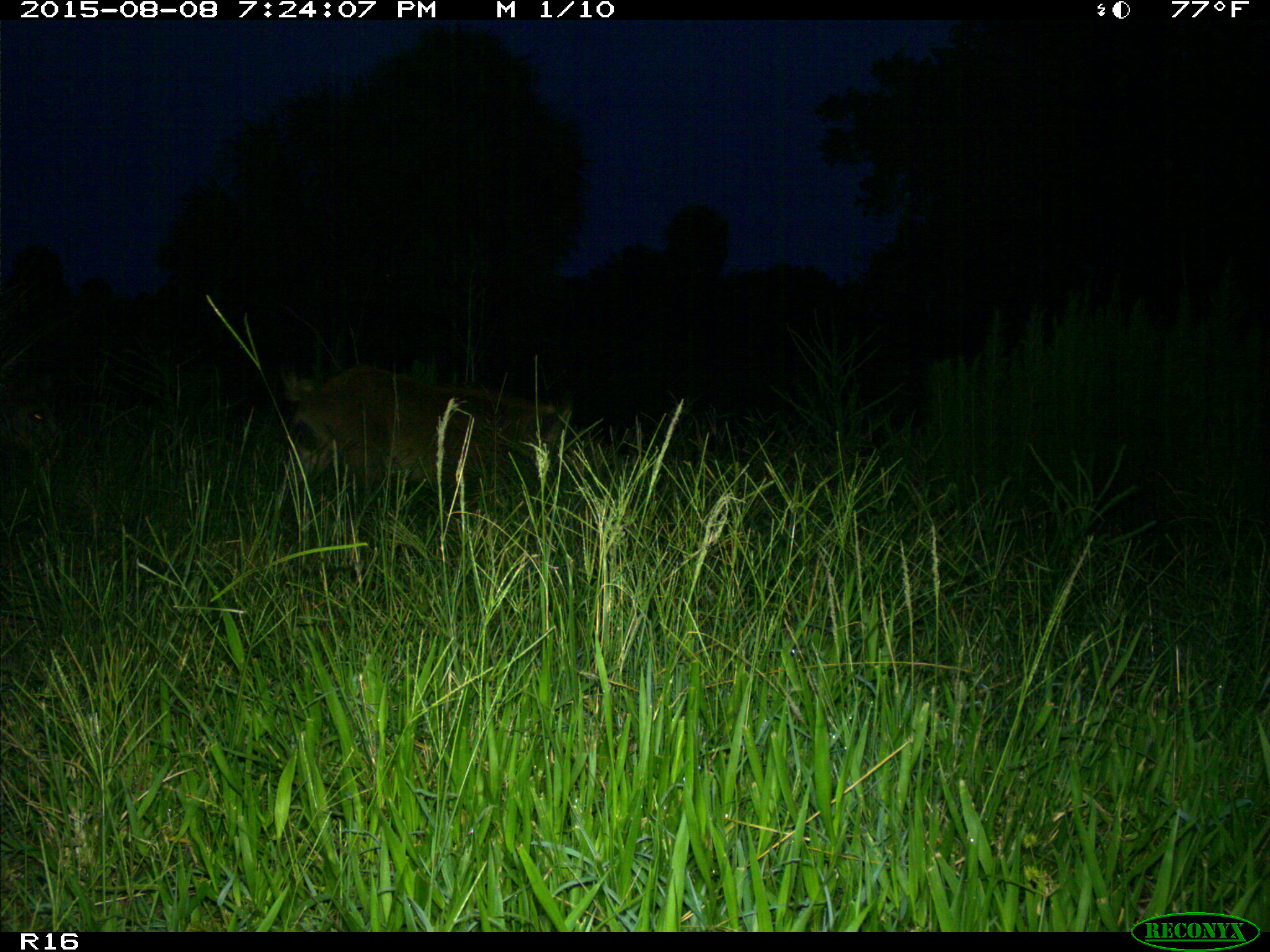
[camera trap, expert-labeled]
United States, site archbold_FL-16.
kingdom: Animalia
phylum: Chordata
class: Mammalia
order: Artiodactyla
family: Suidae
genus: Sus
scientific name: Sus scrofa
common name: wild boar